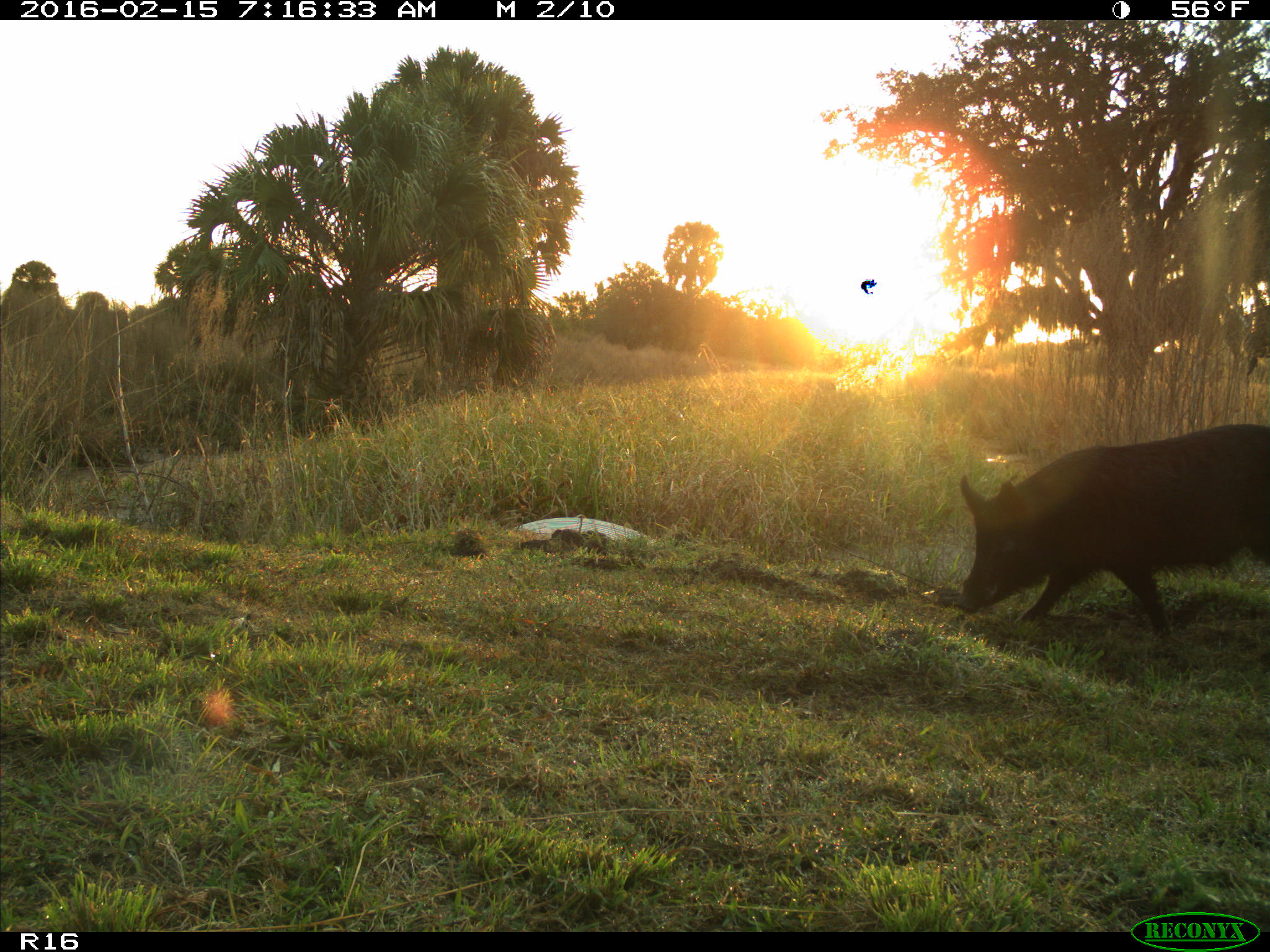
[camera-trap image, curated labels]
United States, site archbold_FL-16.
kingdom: Animalia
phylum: Chordata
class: Mammalia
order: Artiodactyla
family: Suidae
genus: Sus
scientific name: Sus scrofa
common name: wild boar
Sus scrofa (wild boar).